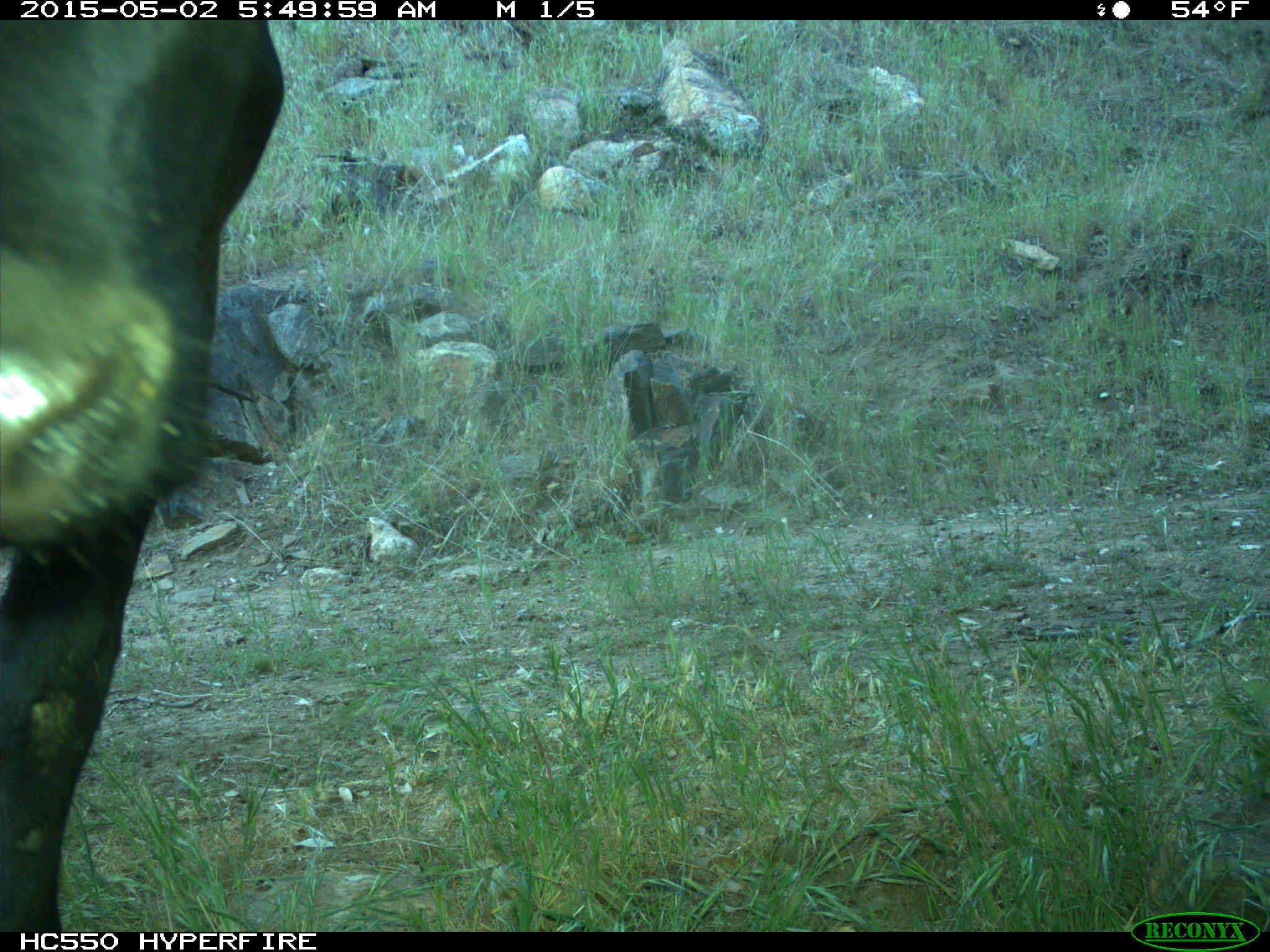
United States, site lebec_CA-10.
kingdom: Animalia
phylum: Chordata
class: Mammalia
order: Artiodactyla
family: Bovidae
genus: Bos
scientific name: Bos taurus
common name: domestic cow